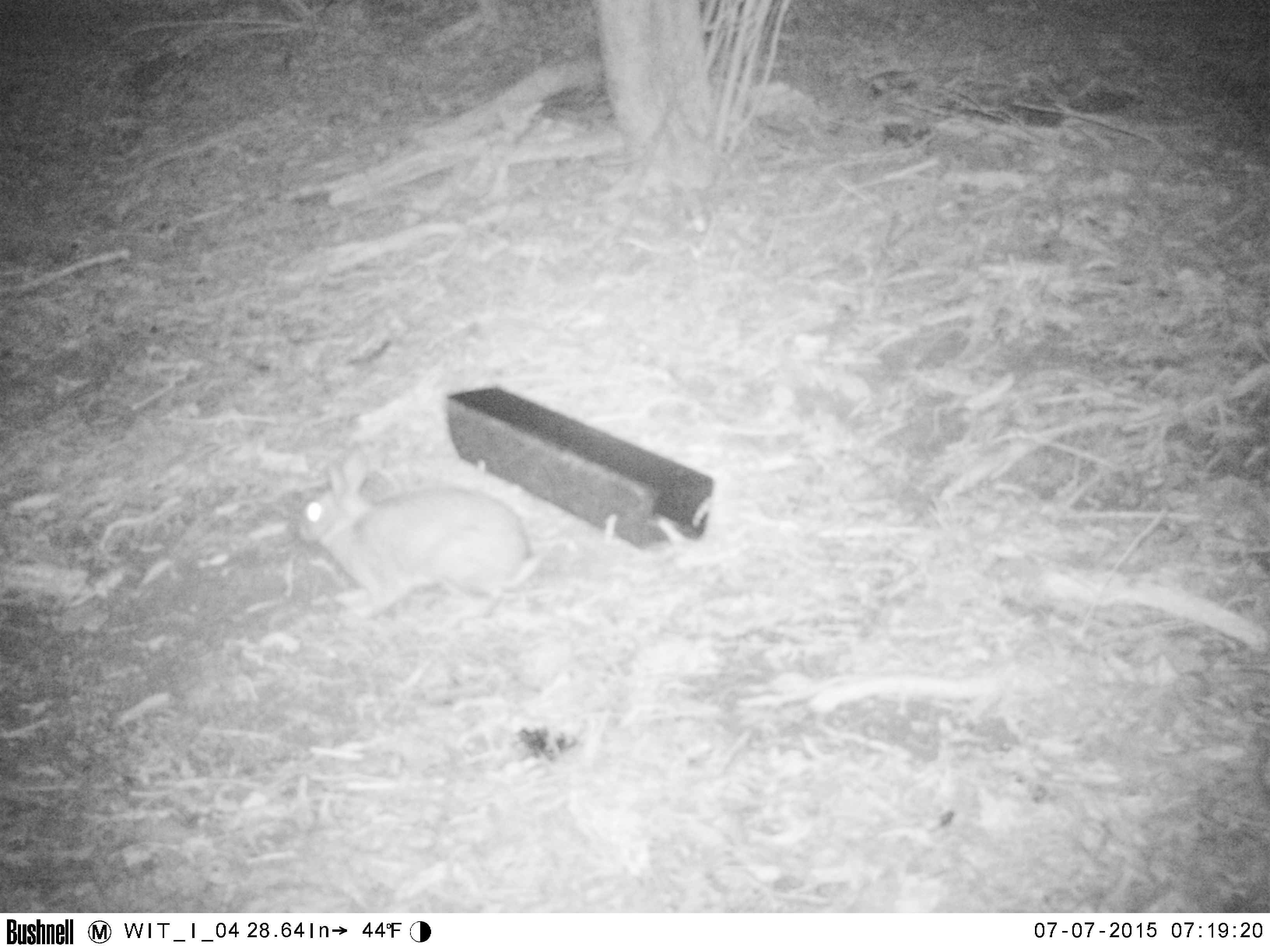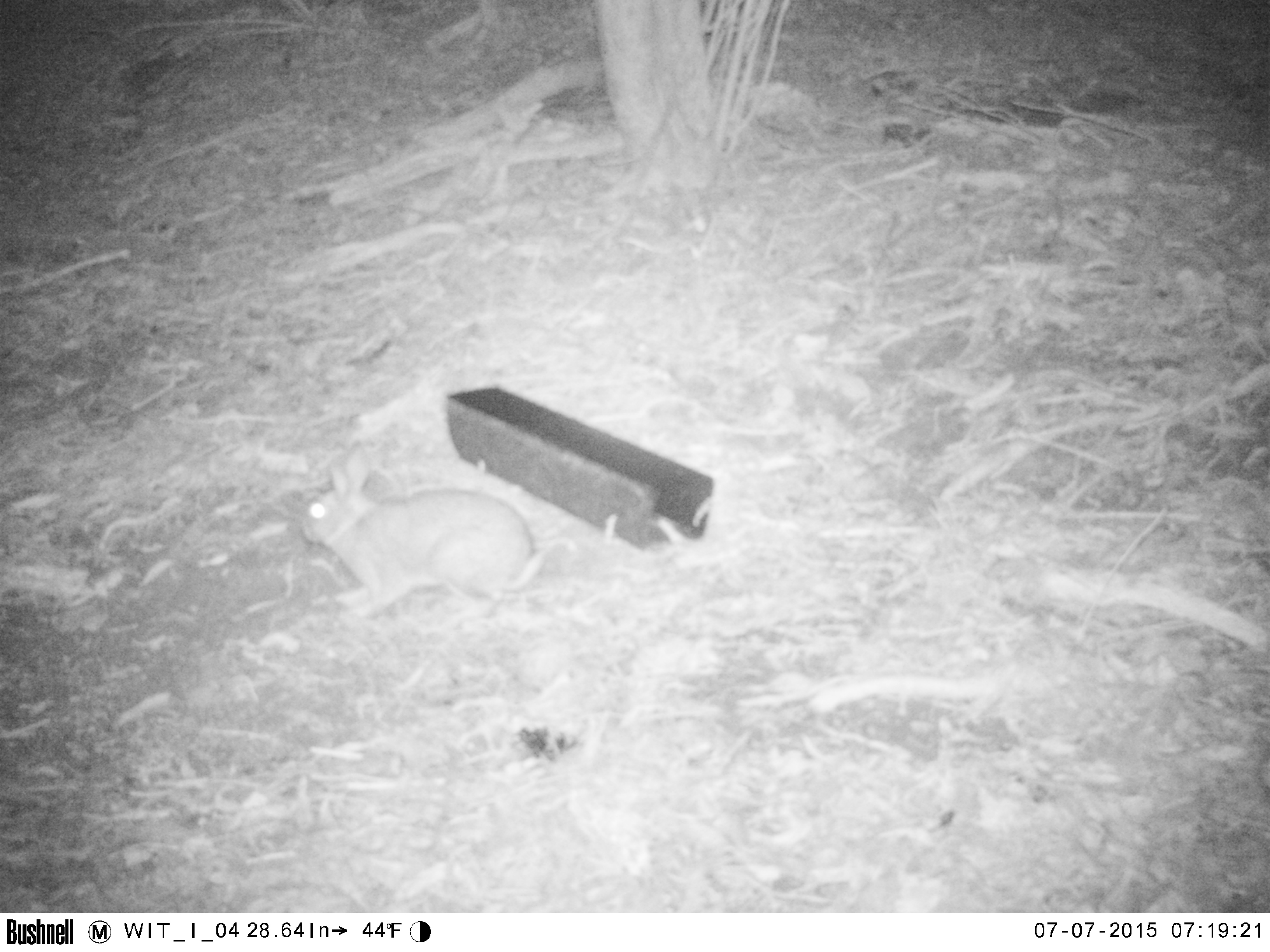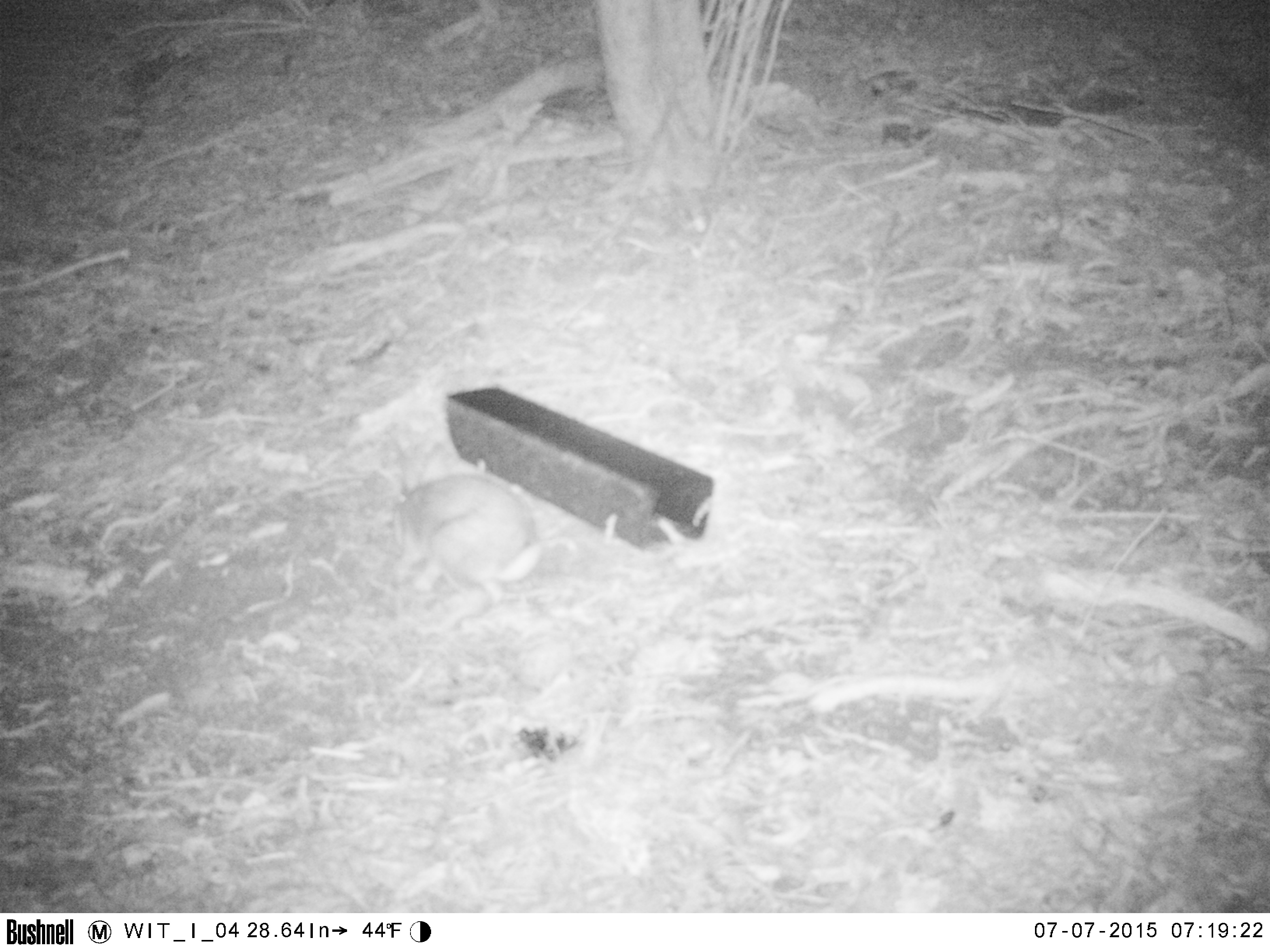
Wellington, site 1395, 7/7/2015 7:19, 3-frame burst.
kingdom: Animalia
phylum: Chordata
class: Mammalia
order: Lagomorpha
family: Leporidae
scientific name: Leporidae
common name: rabbit